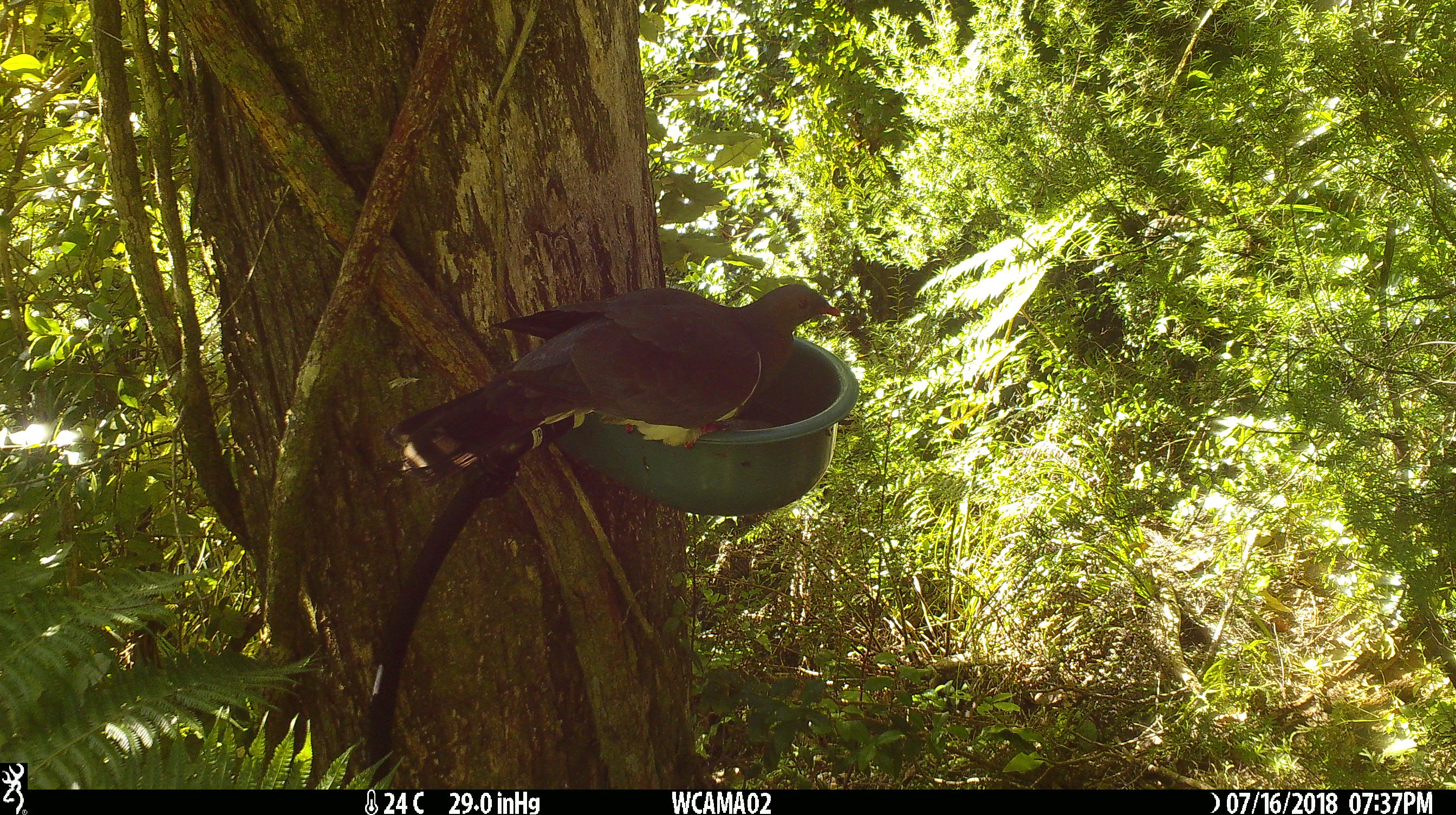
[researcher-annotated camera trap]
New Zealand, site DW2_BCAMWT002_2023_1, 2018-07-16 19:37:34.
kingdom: Animalia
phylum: Chordata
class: Aves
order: Columbiformes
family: Columbidae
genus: Hemiphaga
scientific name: Hemiphaga novaeseelandiae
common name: new zealand pigeon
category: kereru